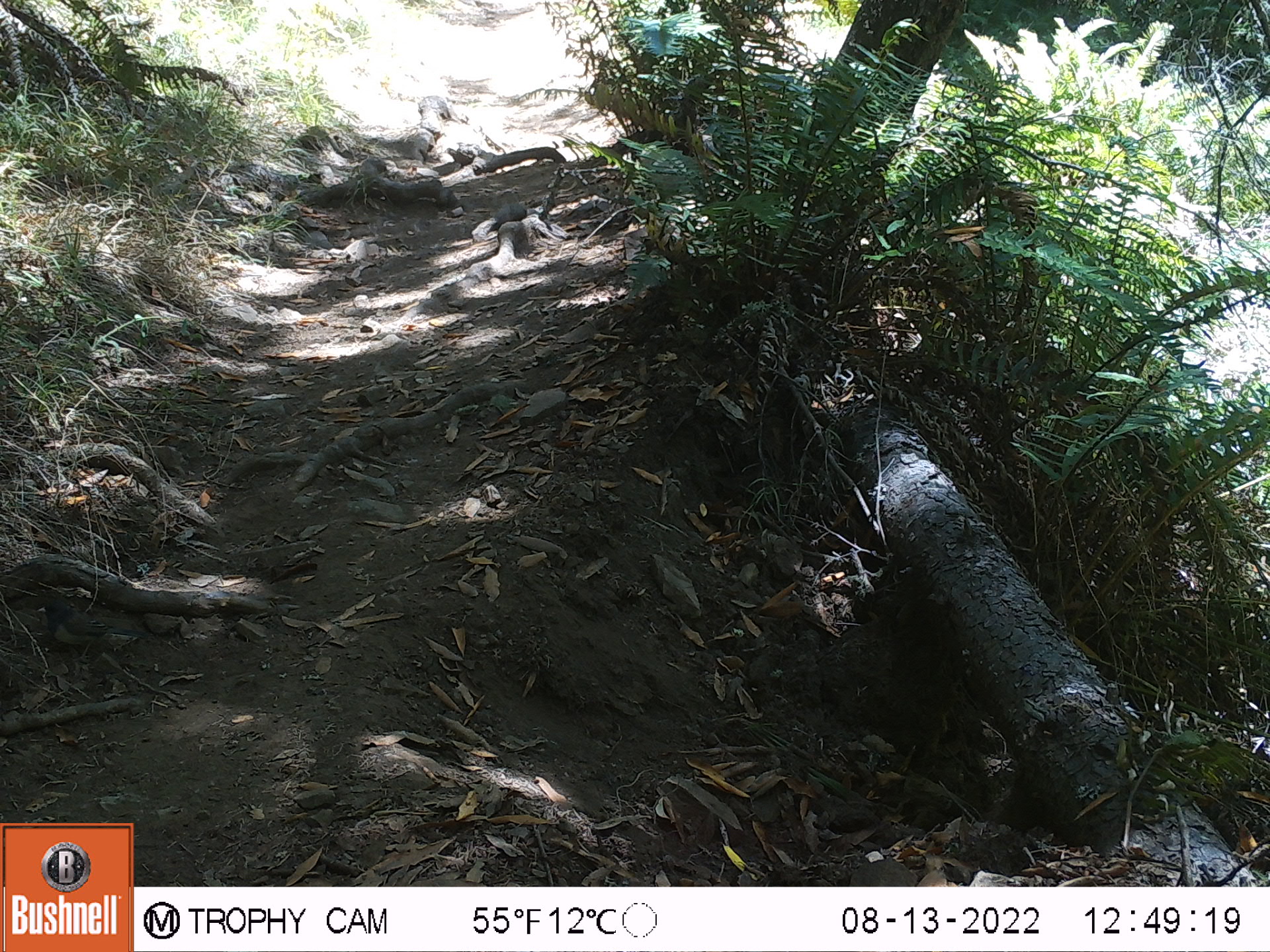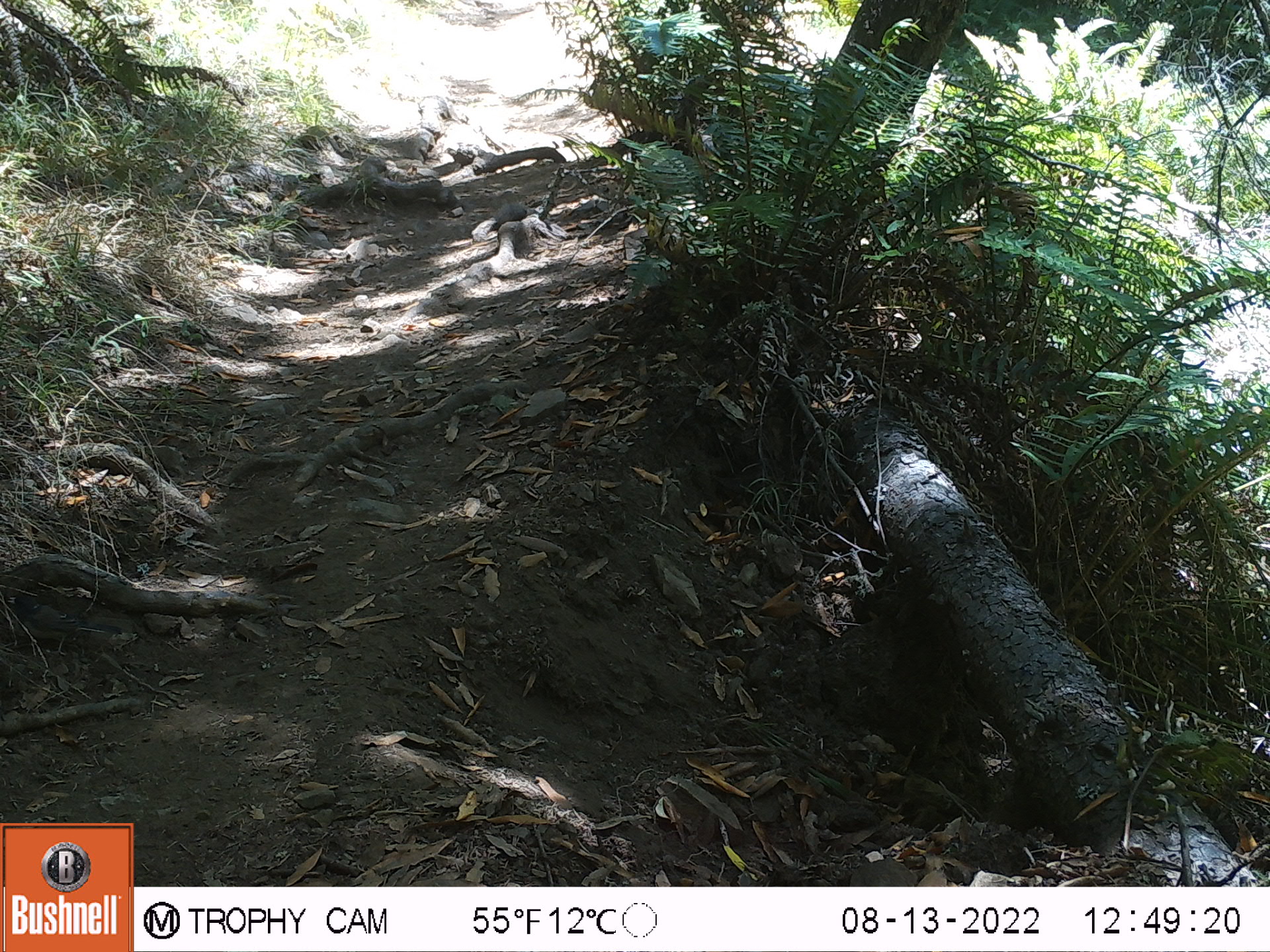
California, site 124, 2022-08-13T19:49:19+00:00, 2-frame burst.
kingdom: Animalia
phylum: Chordata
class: Aves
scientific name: Aves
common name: bird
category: unknown bird